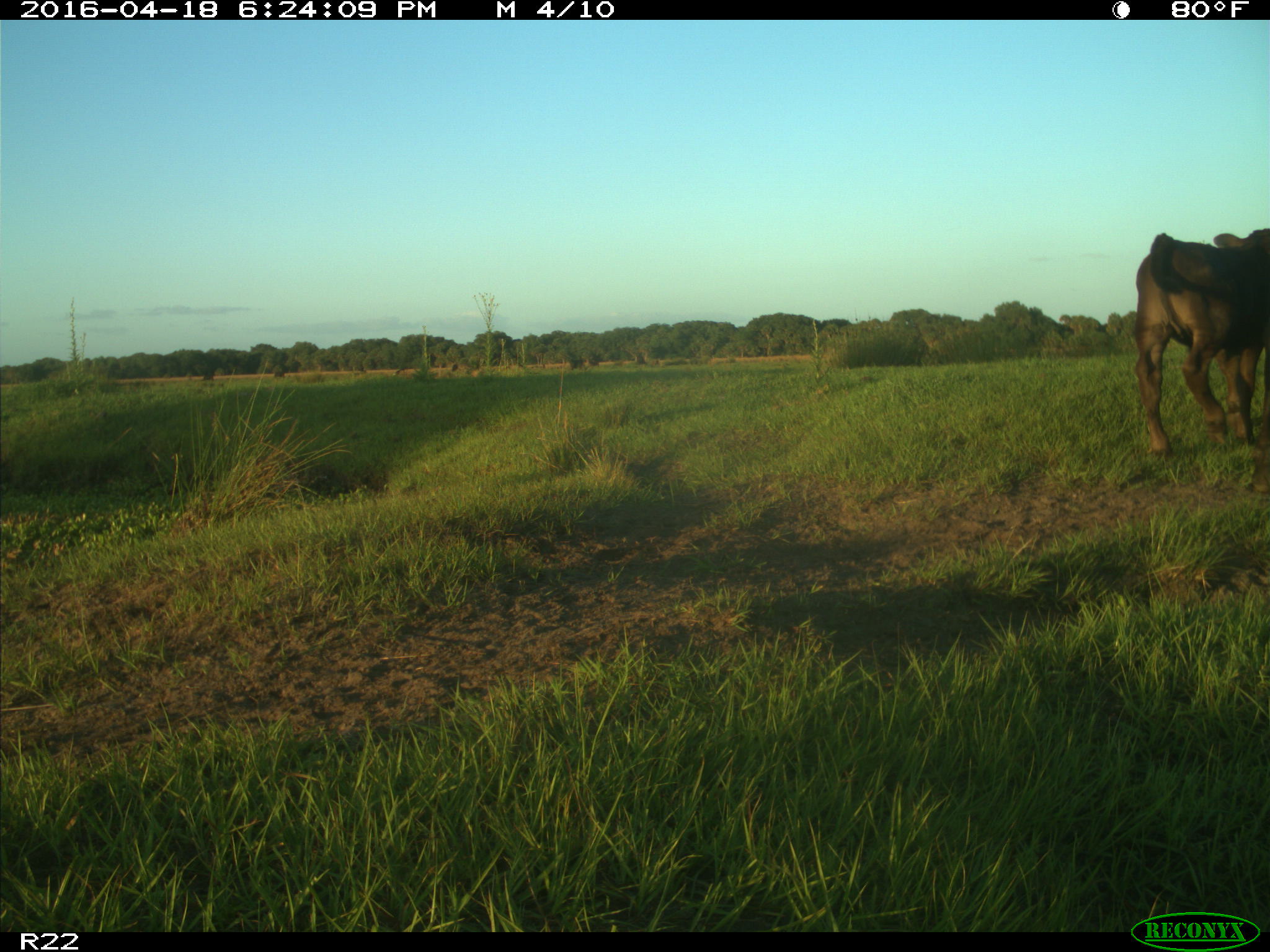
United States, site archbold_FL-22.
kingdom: Animalia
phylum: Chordata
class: Mammalia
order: Artiodactyla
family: Bovidae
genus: Bos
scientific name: Bos taurus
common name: domestic cow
Bos taurus (domestic cow).